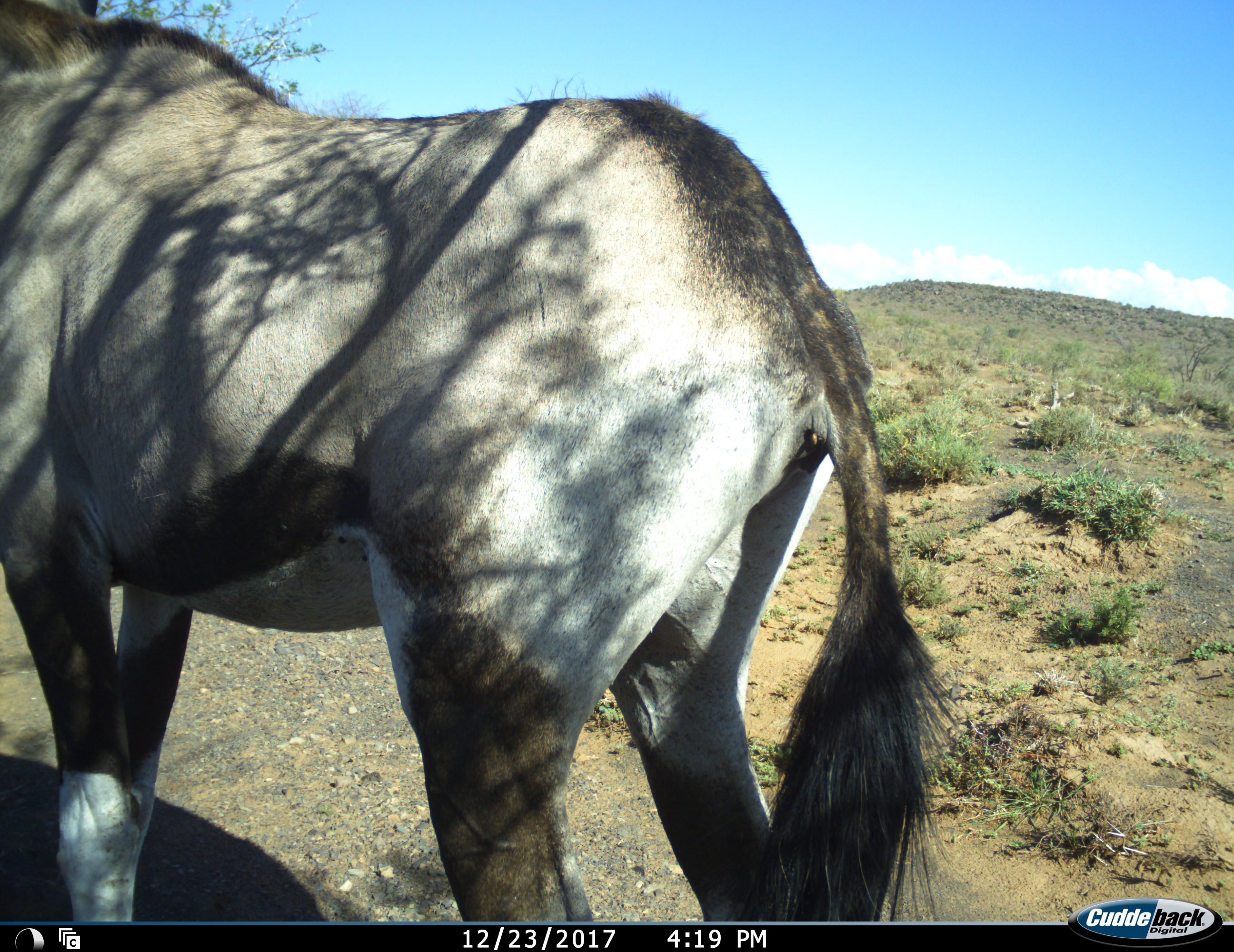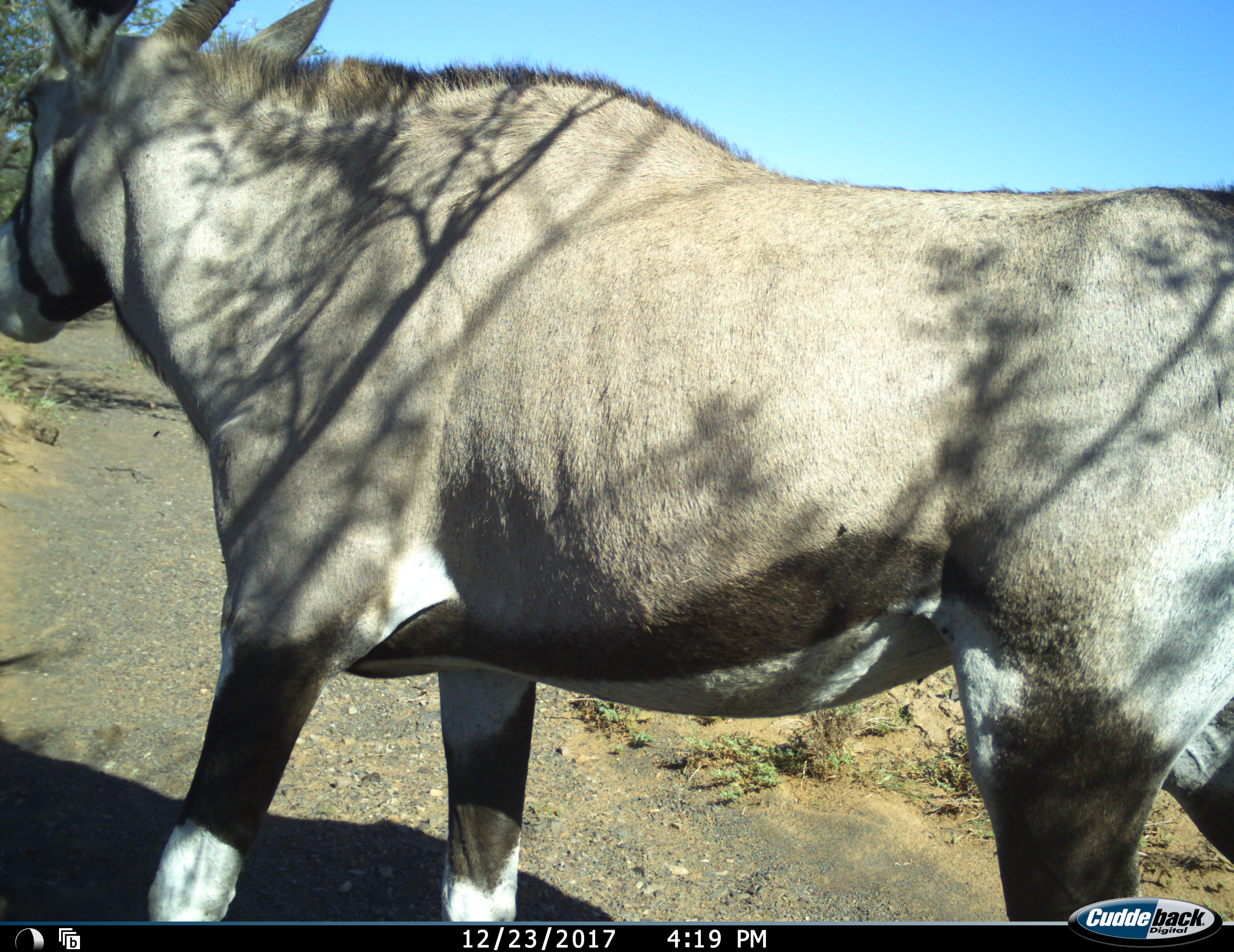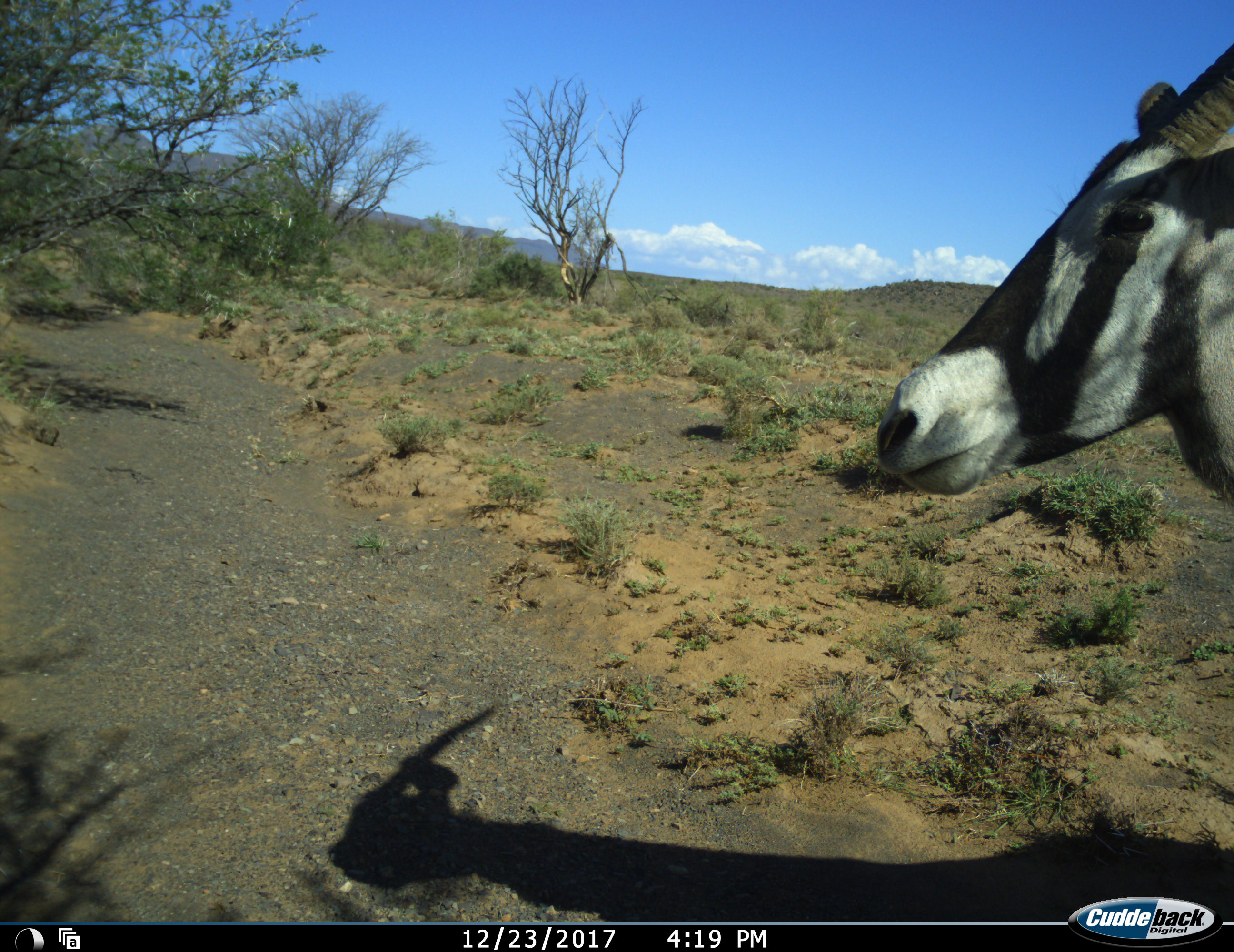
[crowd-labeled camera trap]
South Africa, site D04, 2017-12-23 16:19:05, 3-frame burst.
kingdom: Animalia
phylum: Chordata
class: Mammalia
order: Artiodactyla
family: Bovidae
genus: Oryx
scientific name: Oryx gazella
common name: gemsbok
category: gemsbokoryx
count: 1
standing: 30%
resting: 0%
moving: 80%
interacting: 0%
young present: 0%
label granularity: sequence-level